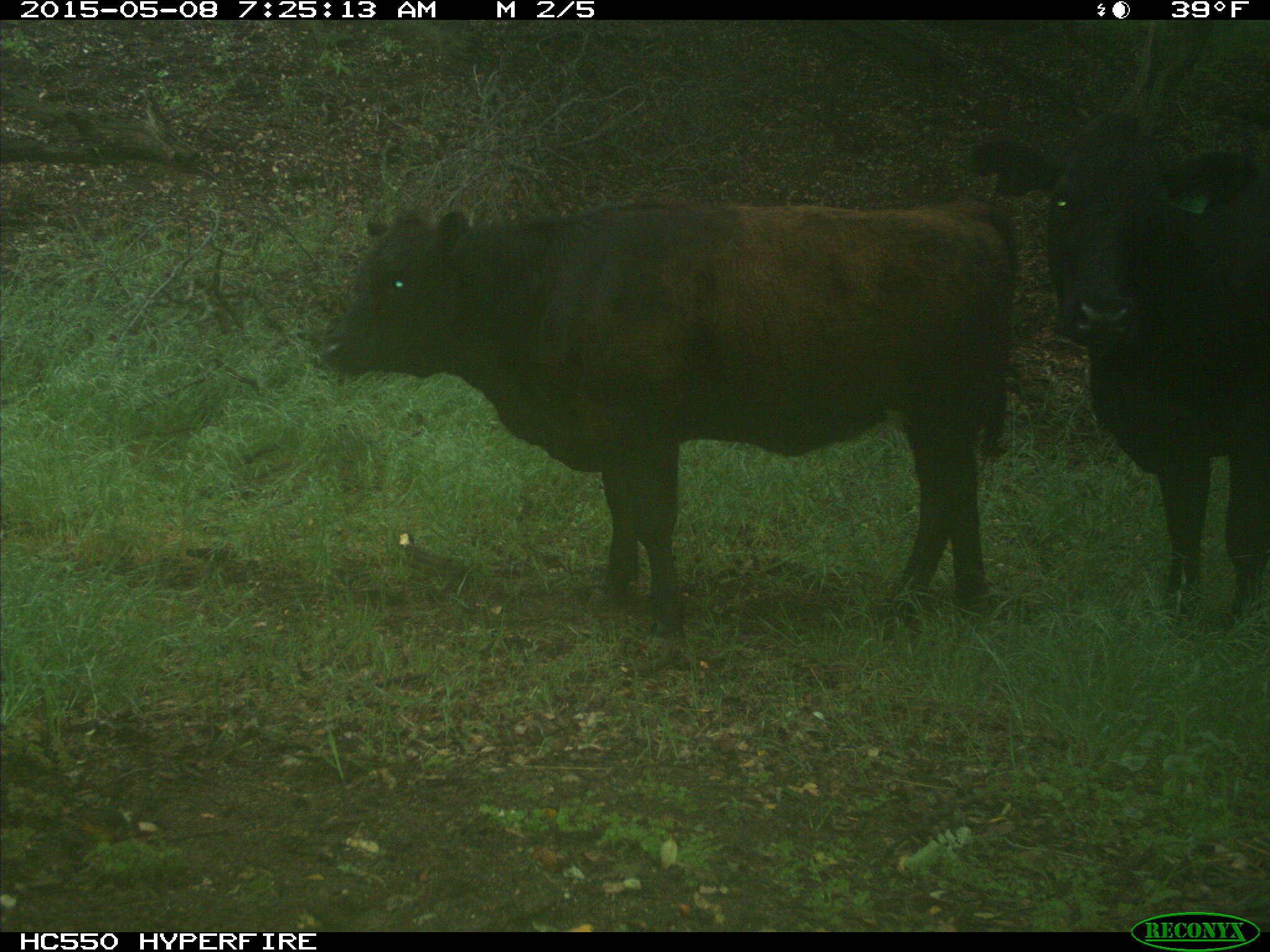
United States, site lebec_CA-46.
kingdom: Animalia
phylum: Chordata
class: Mammalia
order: Artiodactyla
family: Bovidae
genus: Bos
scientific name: Bos taurus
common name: domestic cow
Bos taurus (domestic cow).